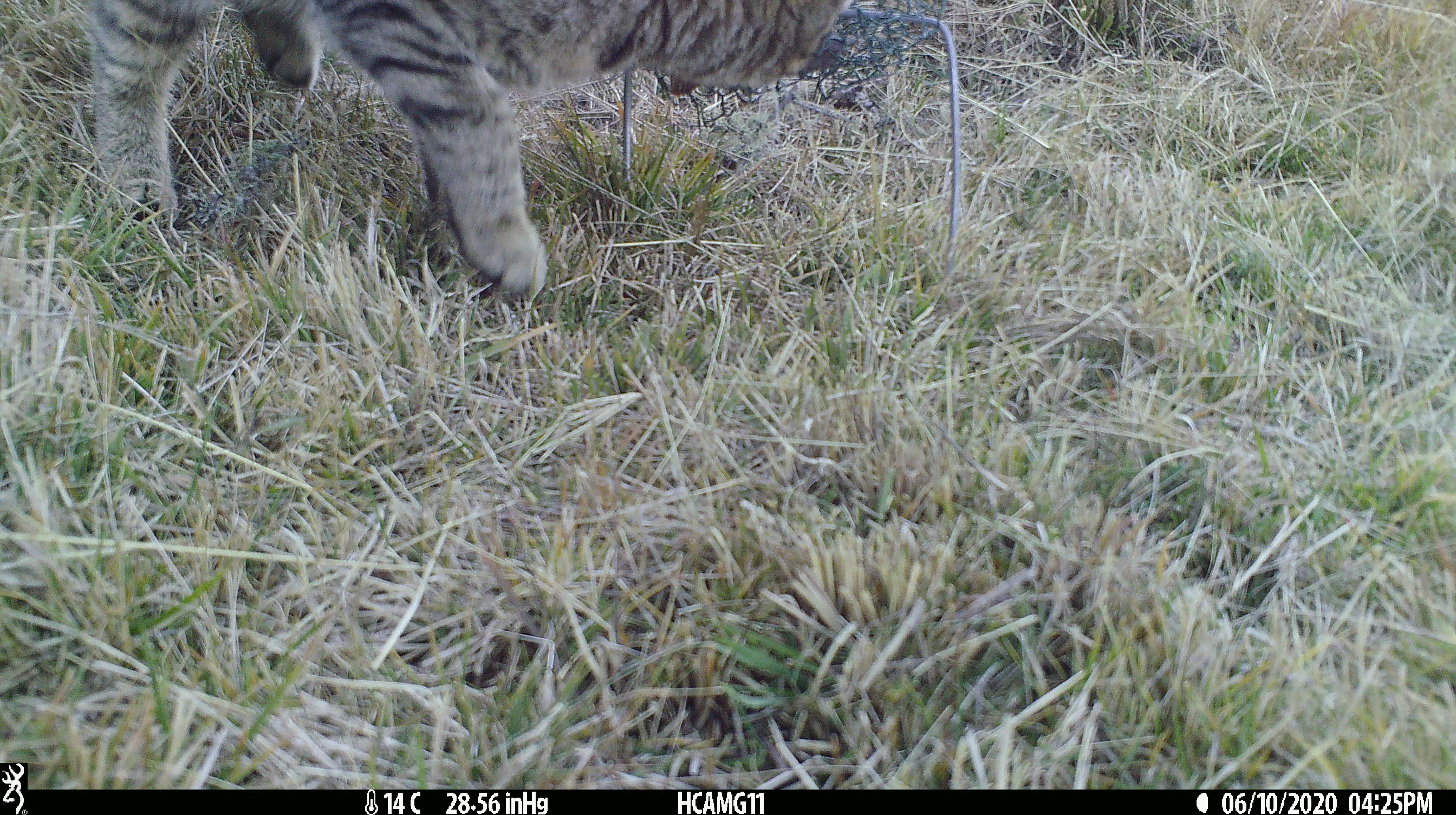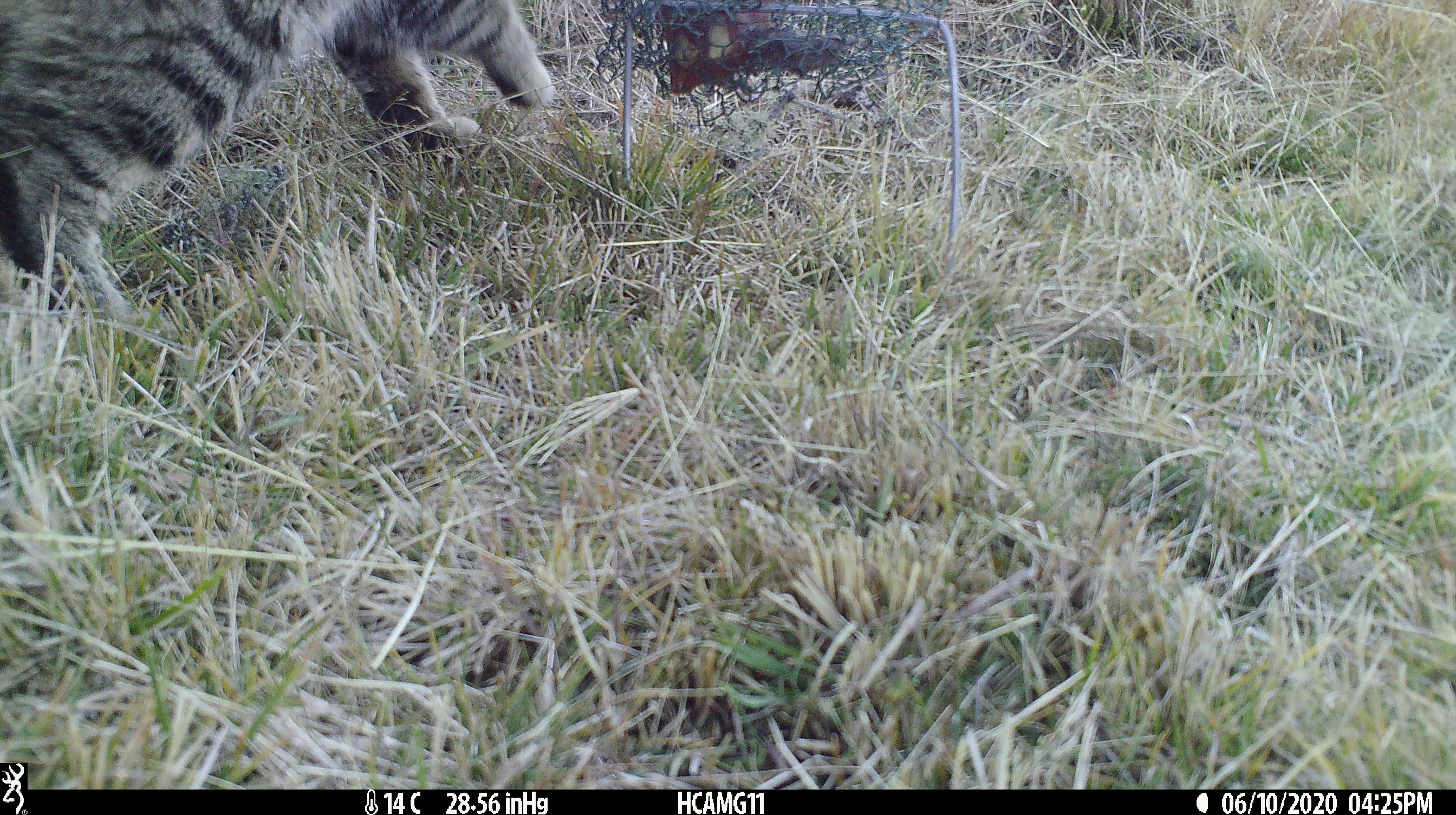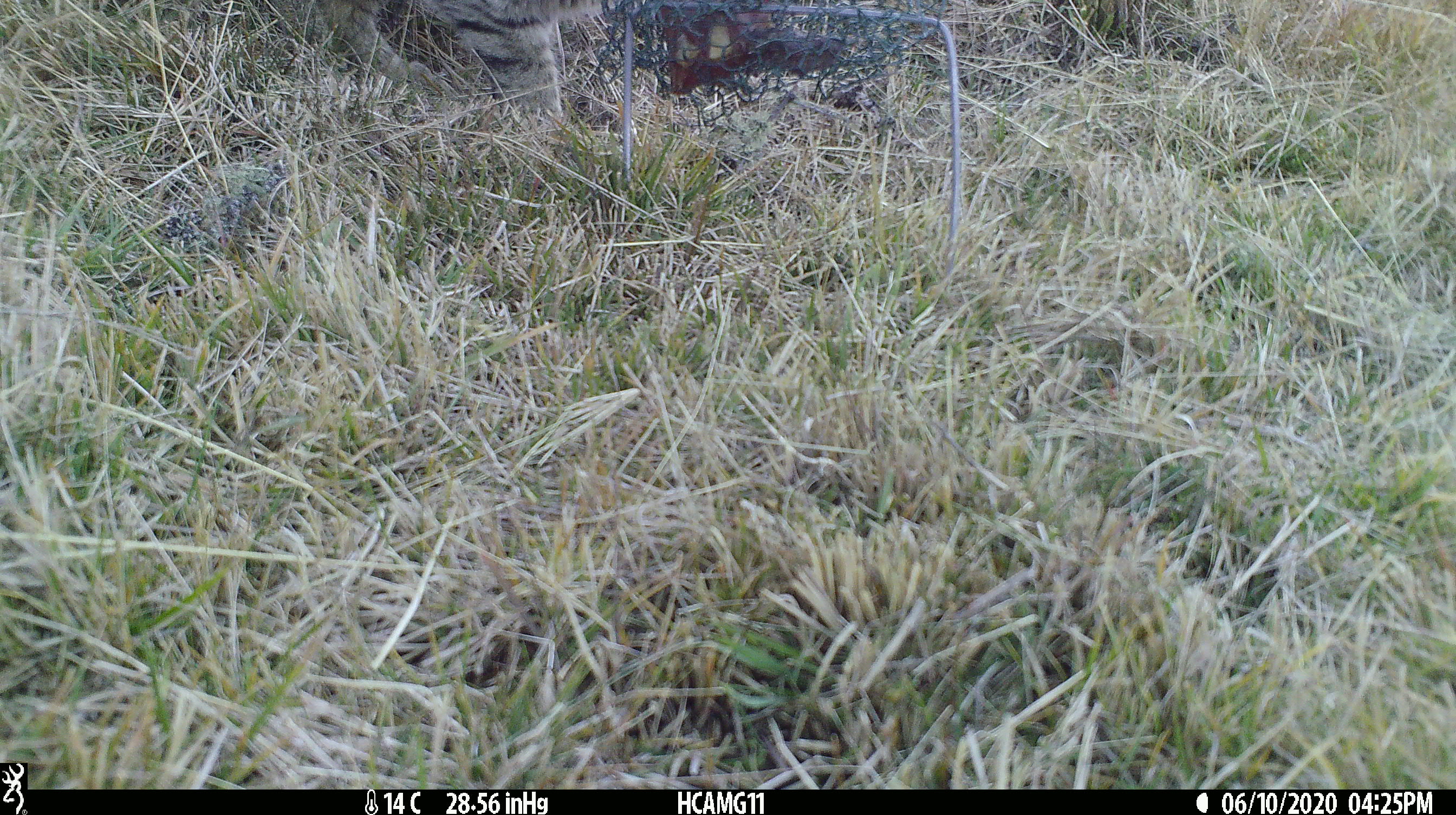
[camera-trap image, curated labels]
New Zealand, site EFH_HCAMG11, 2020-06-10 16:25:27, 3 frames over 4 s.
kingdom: Animalia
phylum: Chordata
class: Mammalia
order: Carnivora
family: Felidae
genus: Felis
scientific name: Felis catus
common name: domestic cat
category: cat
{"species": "cat (domestic cat) (Felis catus)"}